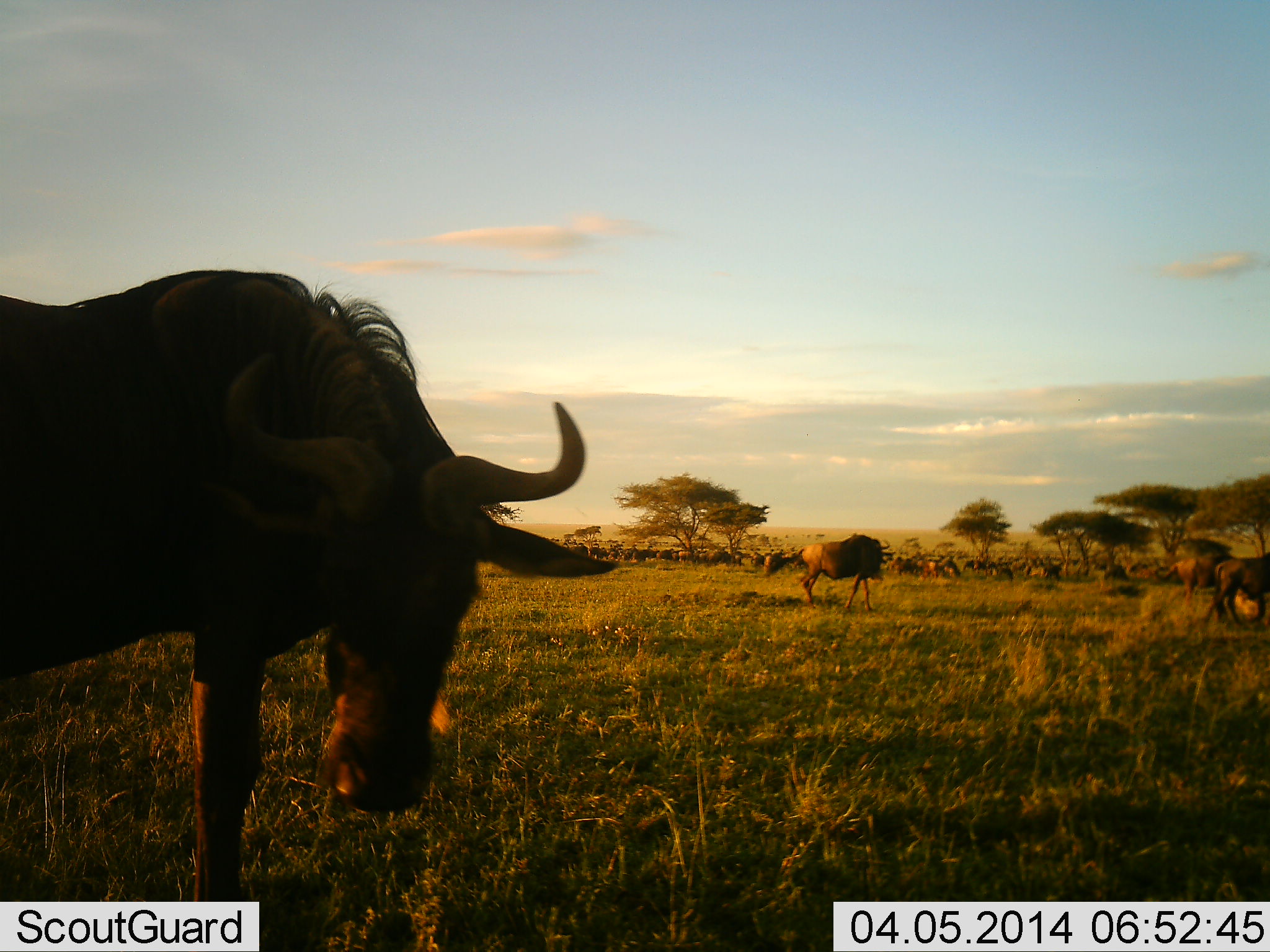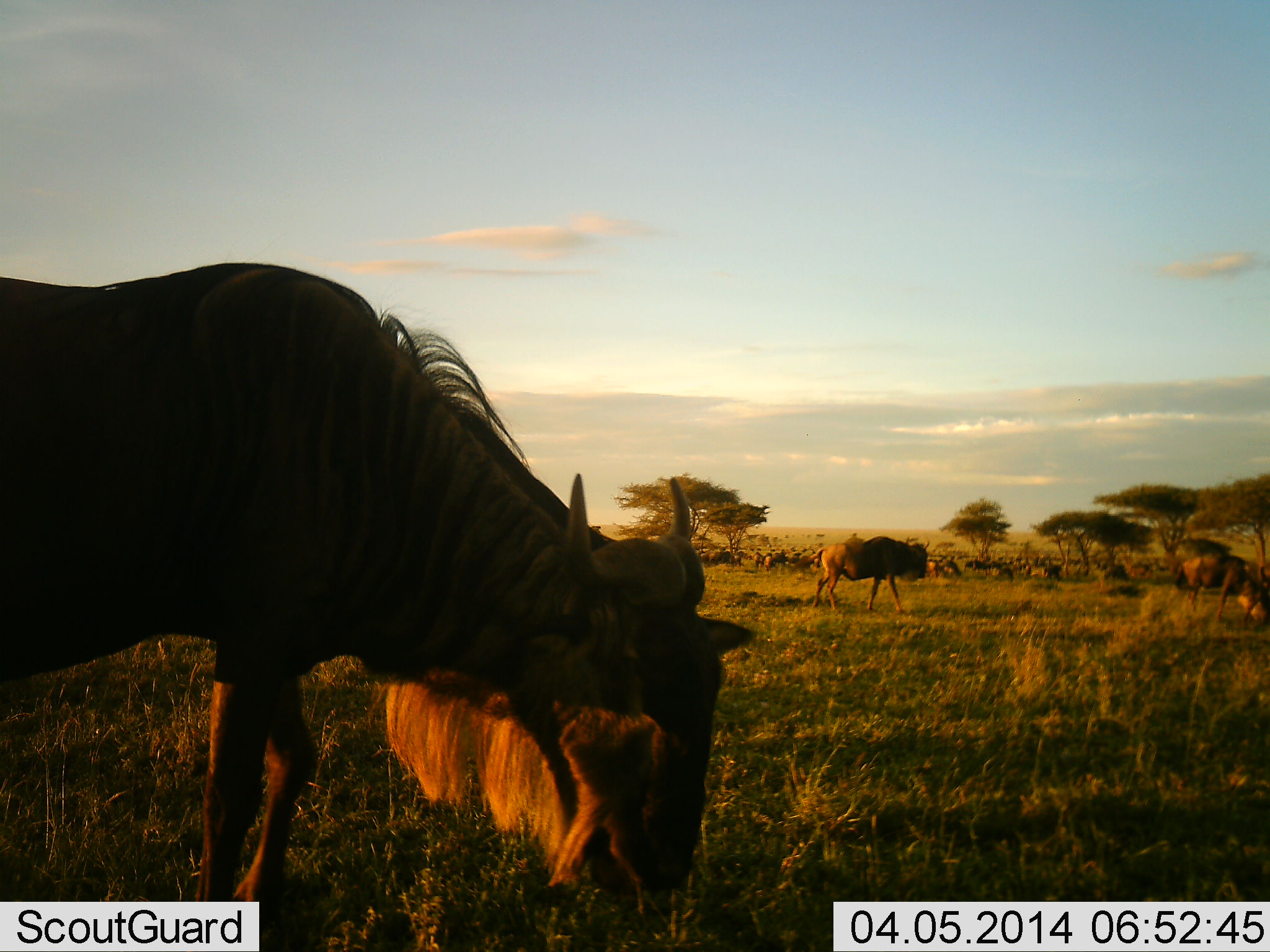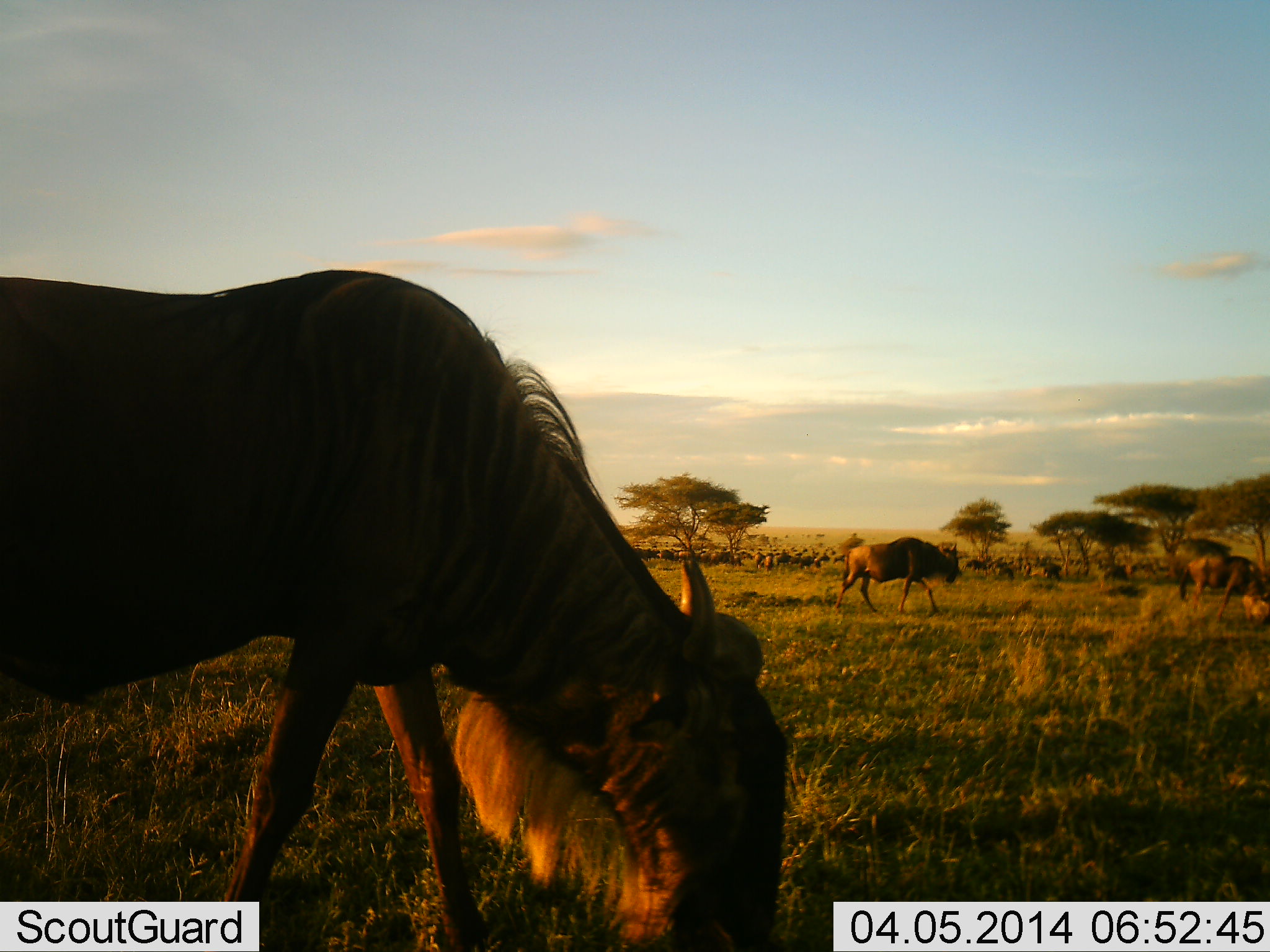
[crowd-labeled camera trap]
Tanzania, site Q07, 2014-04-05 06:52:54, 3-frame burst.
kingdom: Animalia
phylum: Chordata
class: Mammalia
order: Artiodactyla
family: Bovidae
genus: Connochaetes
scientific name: Connochaetes taurinus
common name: blue wildebeest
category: wildebeest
Wildebeest (blue wildebeest) (Connochaetes taurinus), count 11-50. Behavior (volunteer vote fractions): standing 30%, resting 10%, moving 70%, interacting 10%. Young present (vote fraction): 0%. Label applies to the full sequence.